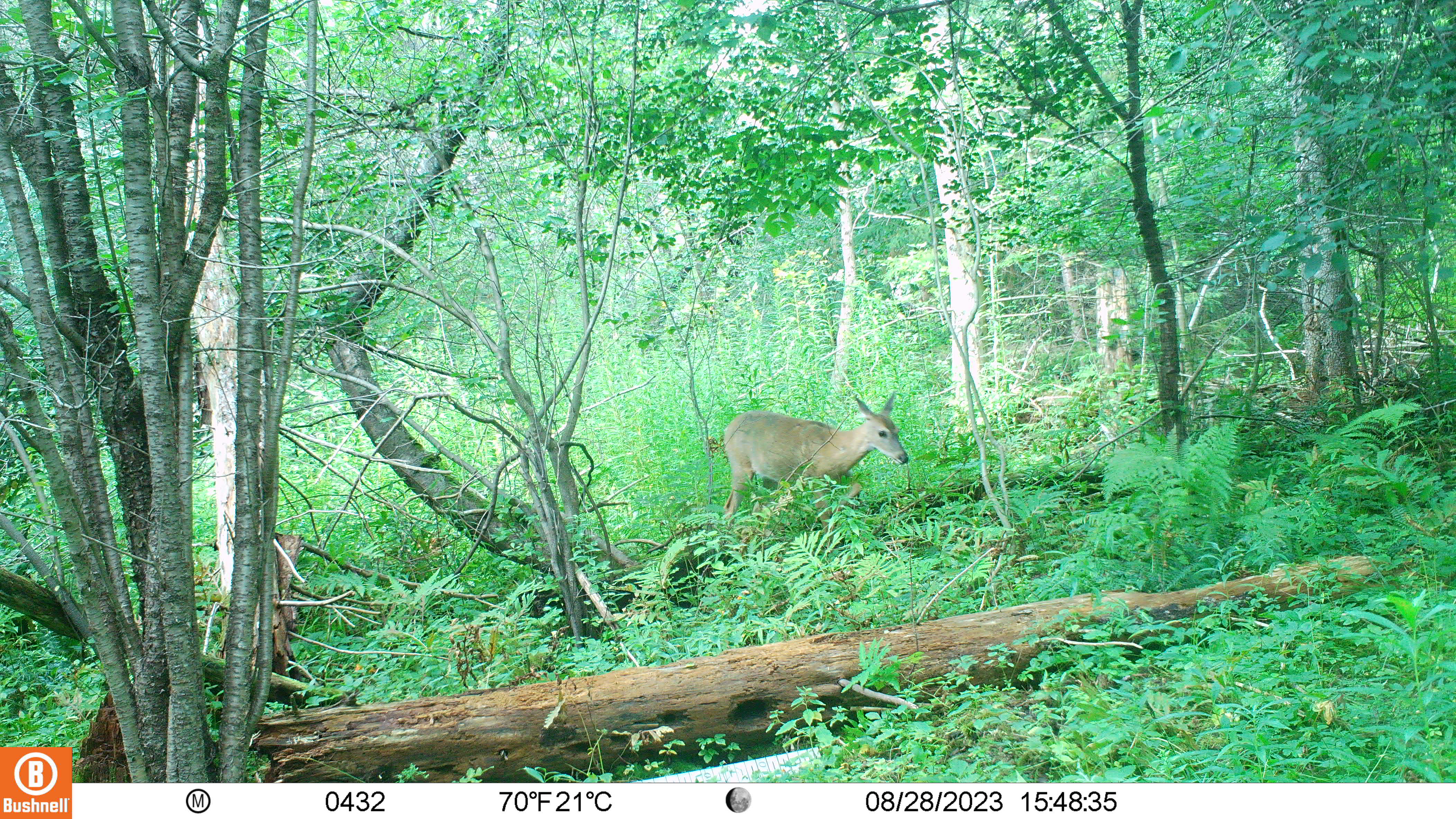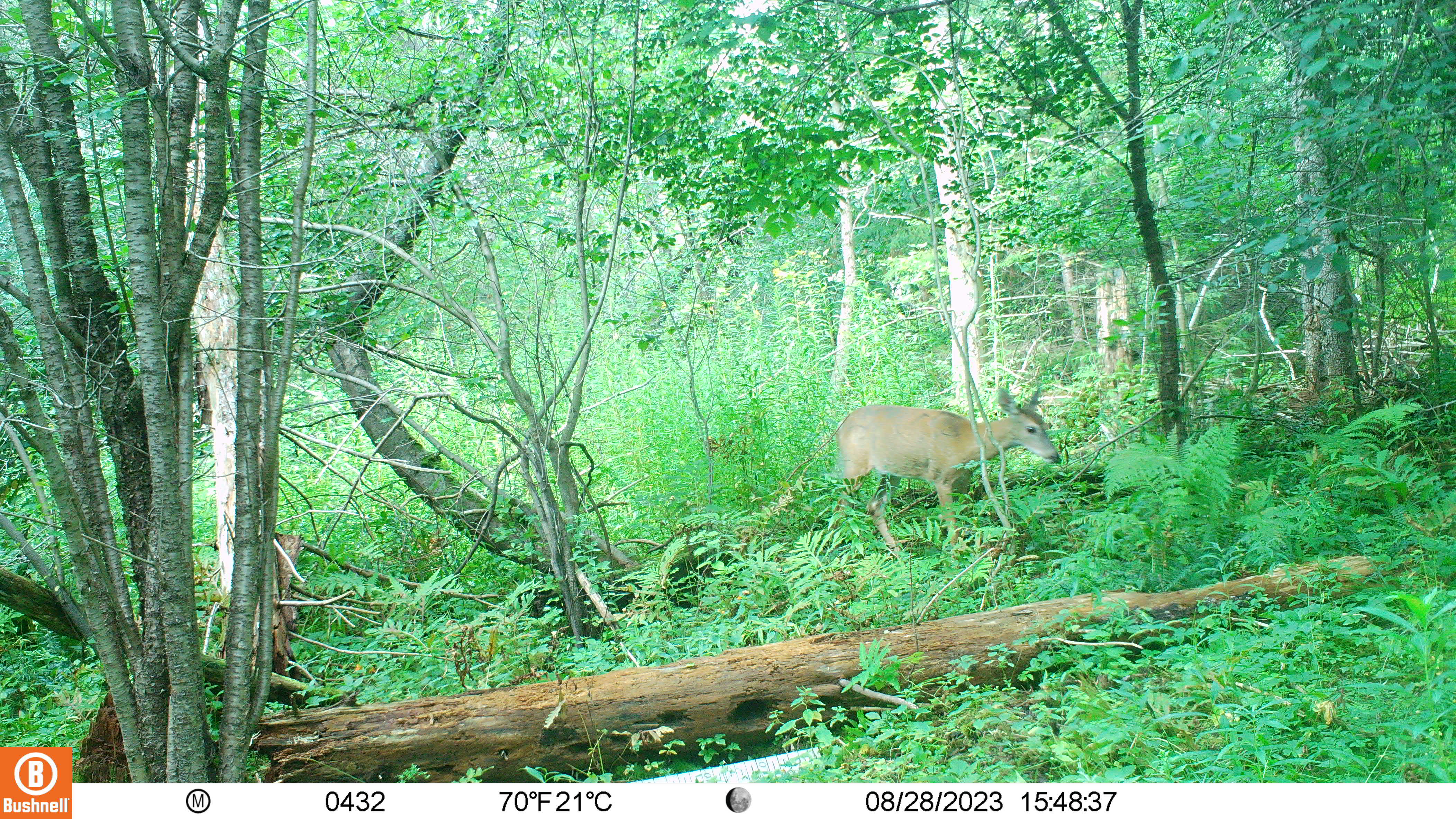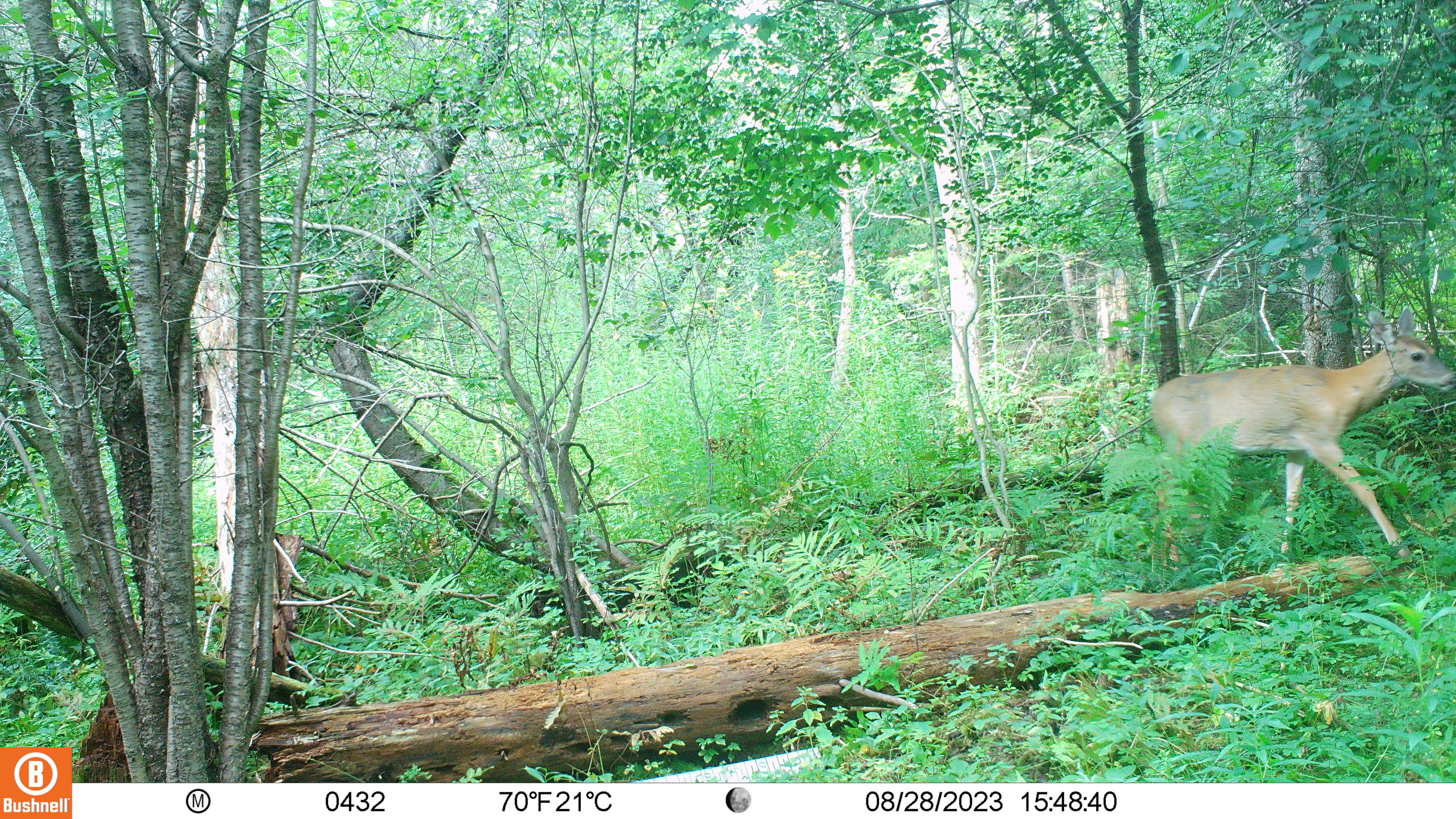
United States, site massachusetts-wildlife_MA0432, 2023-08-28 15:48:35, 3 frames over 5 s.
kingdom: Animalia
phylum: Chordata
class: Mammalia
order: Artiodactyla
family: Cervidae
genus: Odocoileus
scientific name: Odocoileus virginianus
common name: white-tailed deer